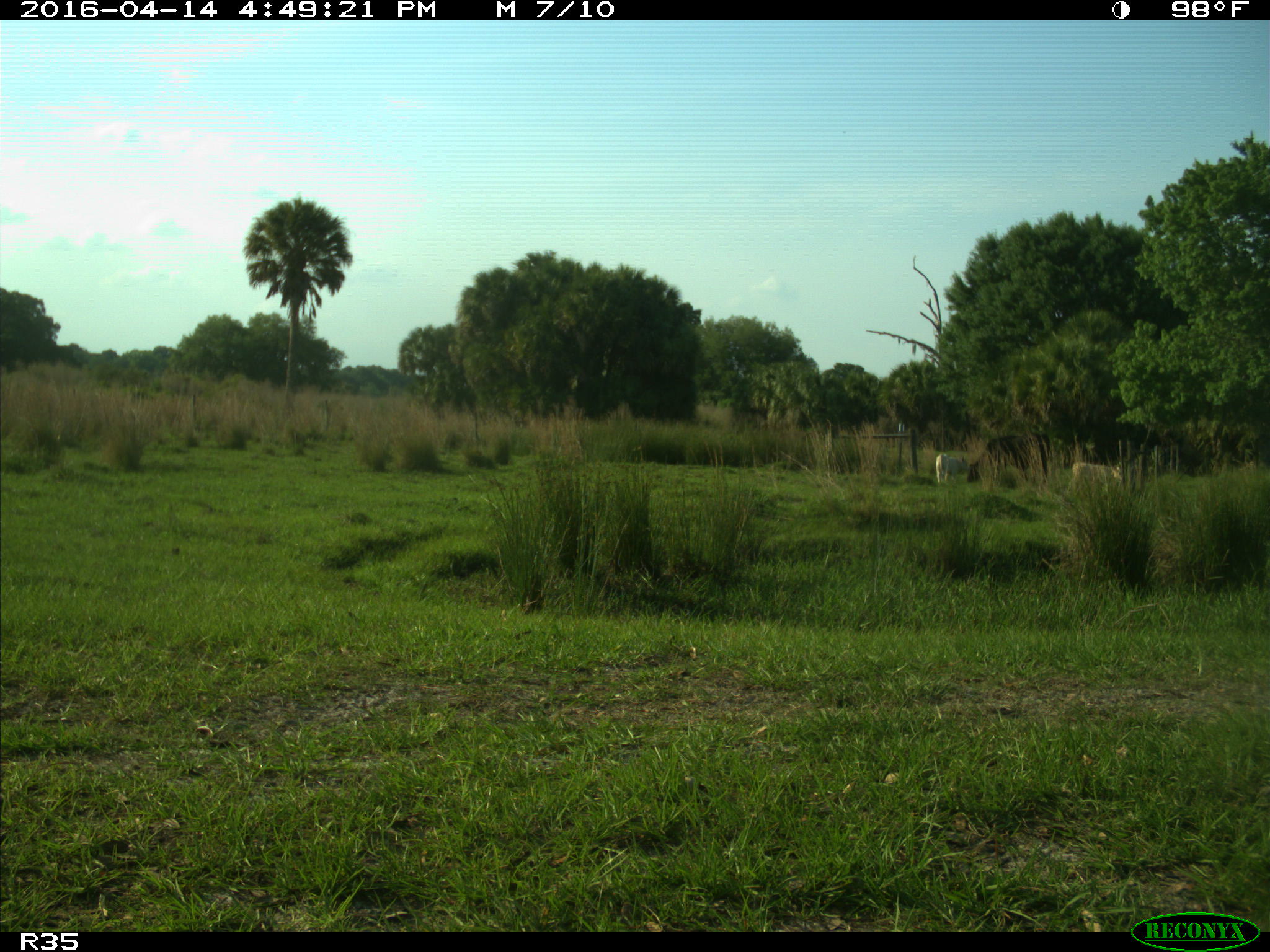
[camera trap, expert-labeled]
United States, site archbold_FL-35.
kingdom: Animalia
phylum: Chordata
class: Mammalia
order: Artiodactyla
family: Bovidae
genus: Bos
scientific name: Bos taurus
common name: domestic cow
Bos taurus (domestic cow).